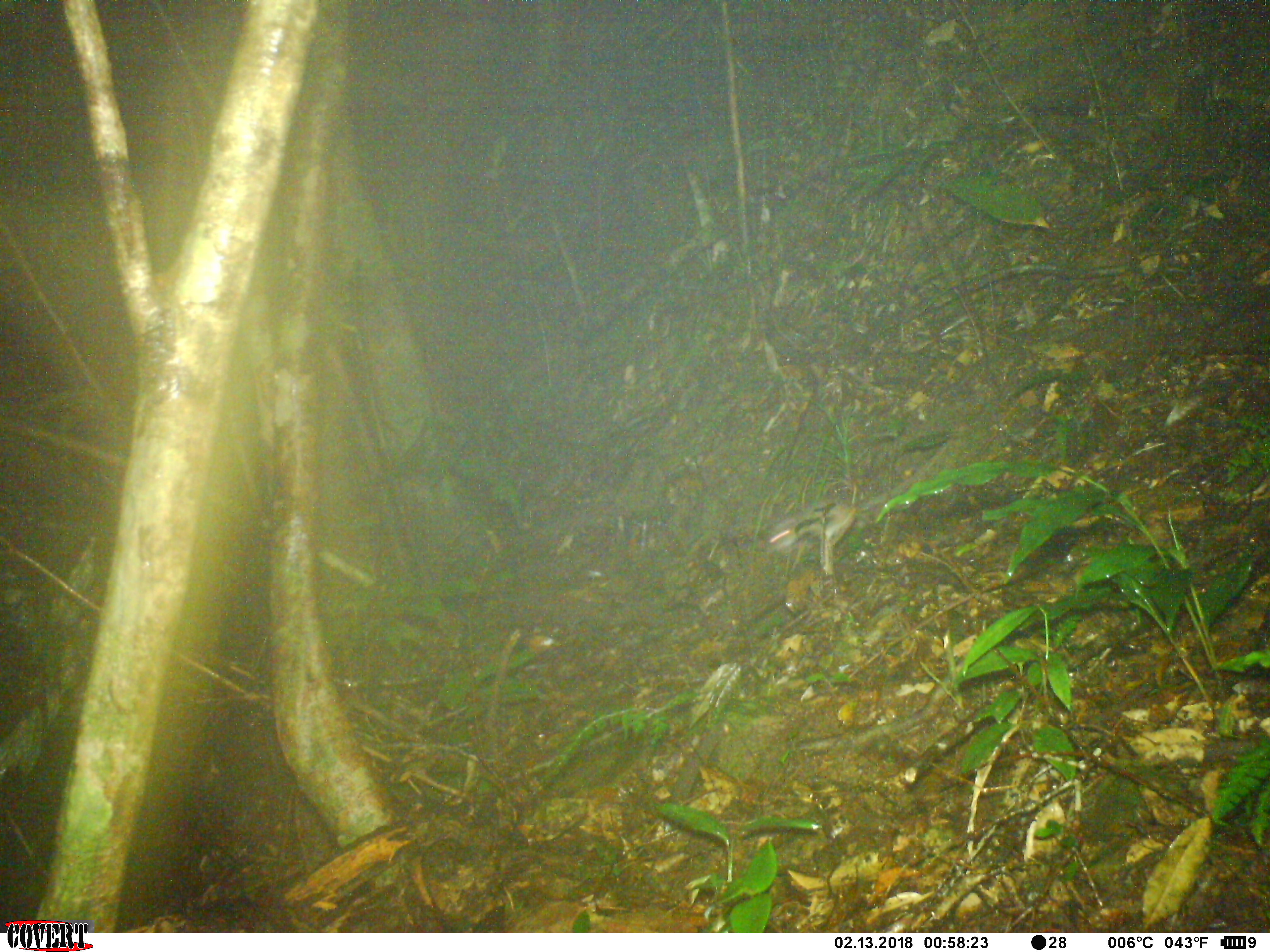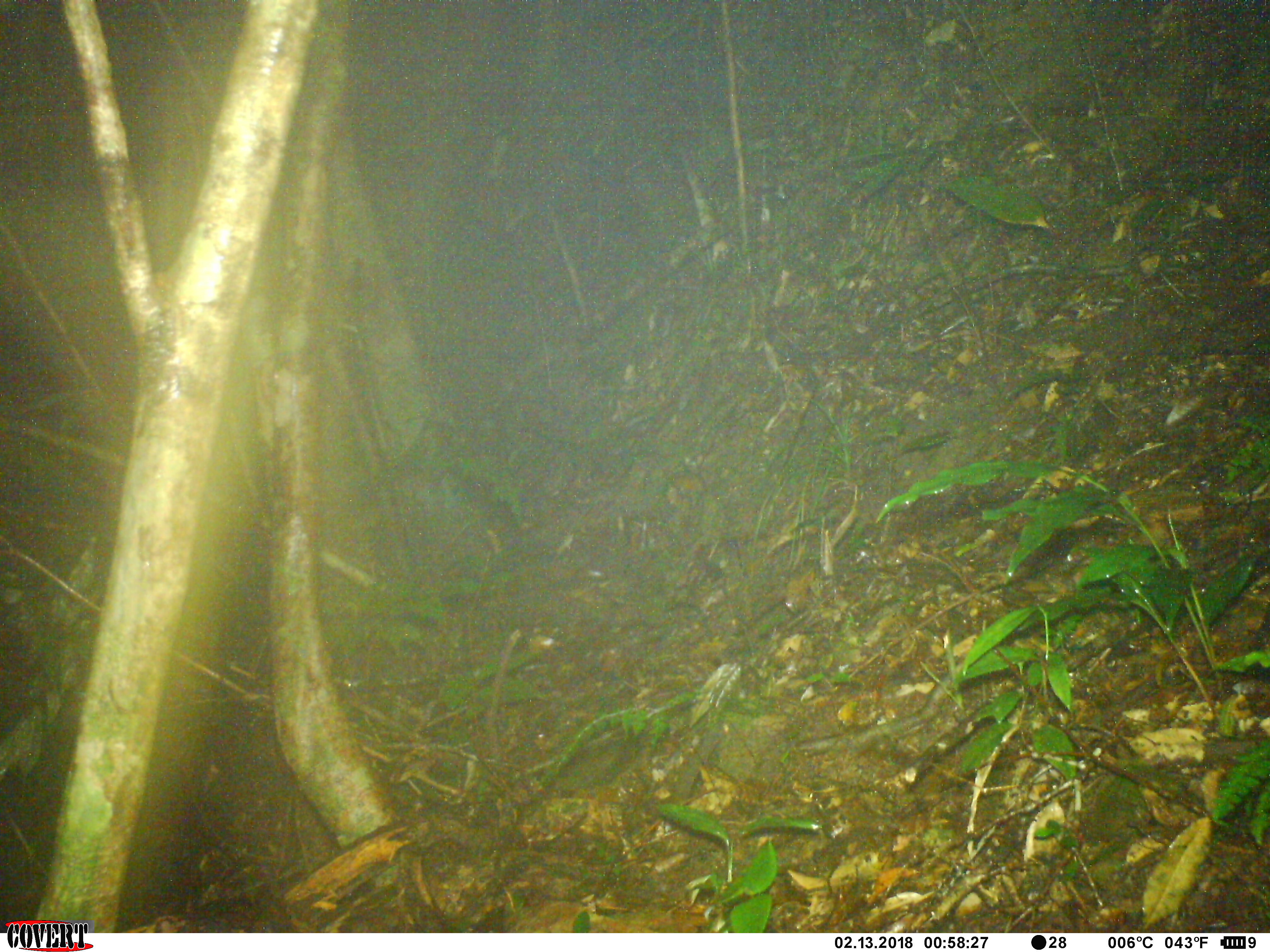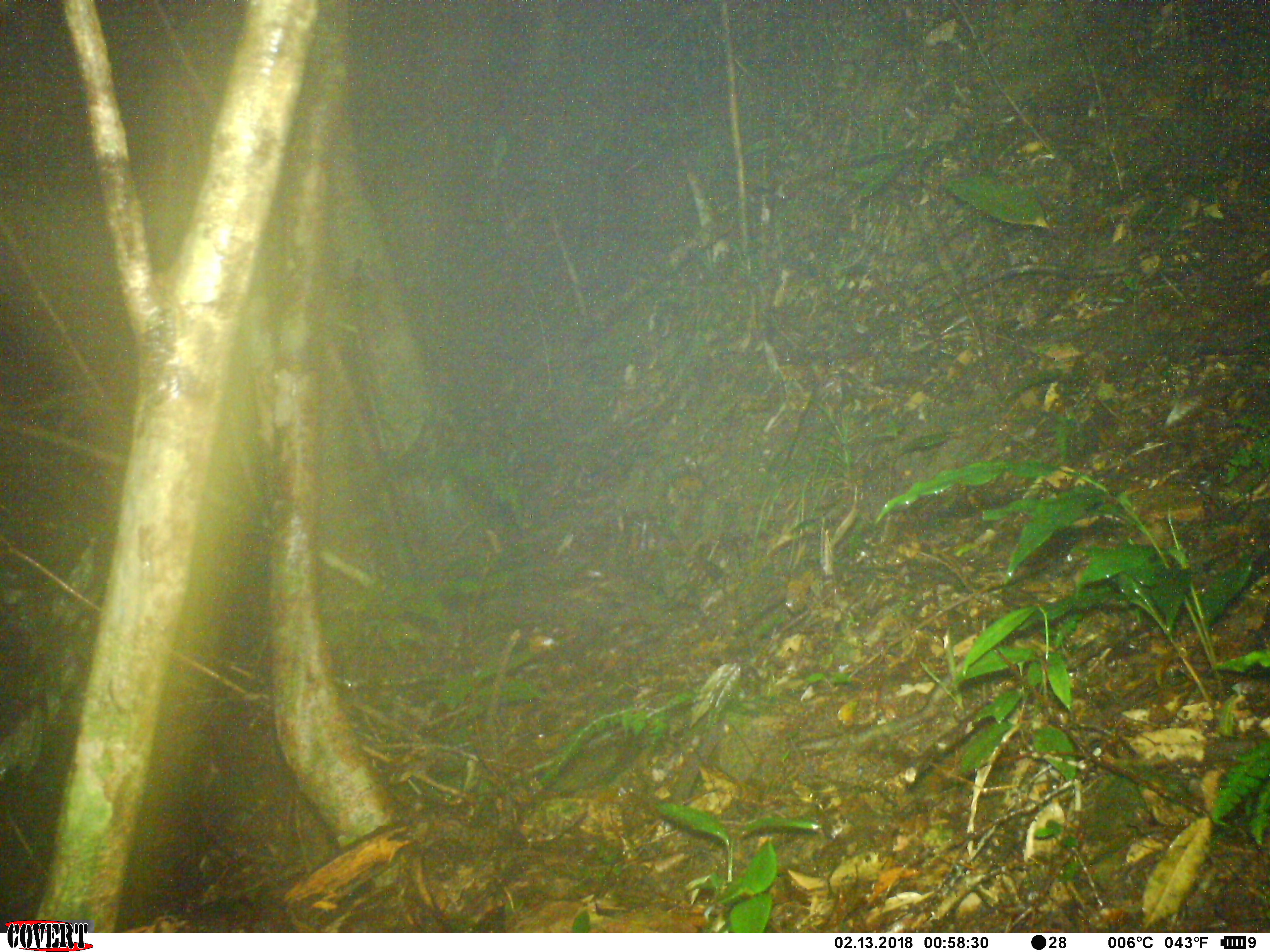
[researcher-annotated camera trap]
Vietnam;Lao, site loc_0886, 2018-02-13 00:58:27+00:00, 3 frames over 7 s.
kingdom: Animalia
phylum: Chordata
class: Mammalia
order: Rodentia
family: Muridae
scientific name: Muridae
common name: old-world mice and rats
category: unidentified murid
Unidentified murid (old-world mice and rats) (Muridae). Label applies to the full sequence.